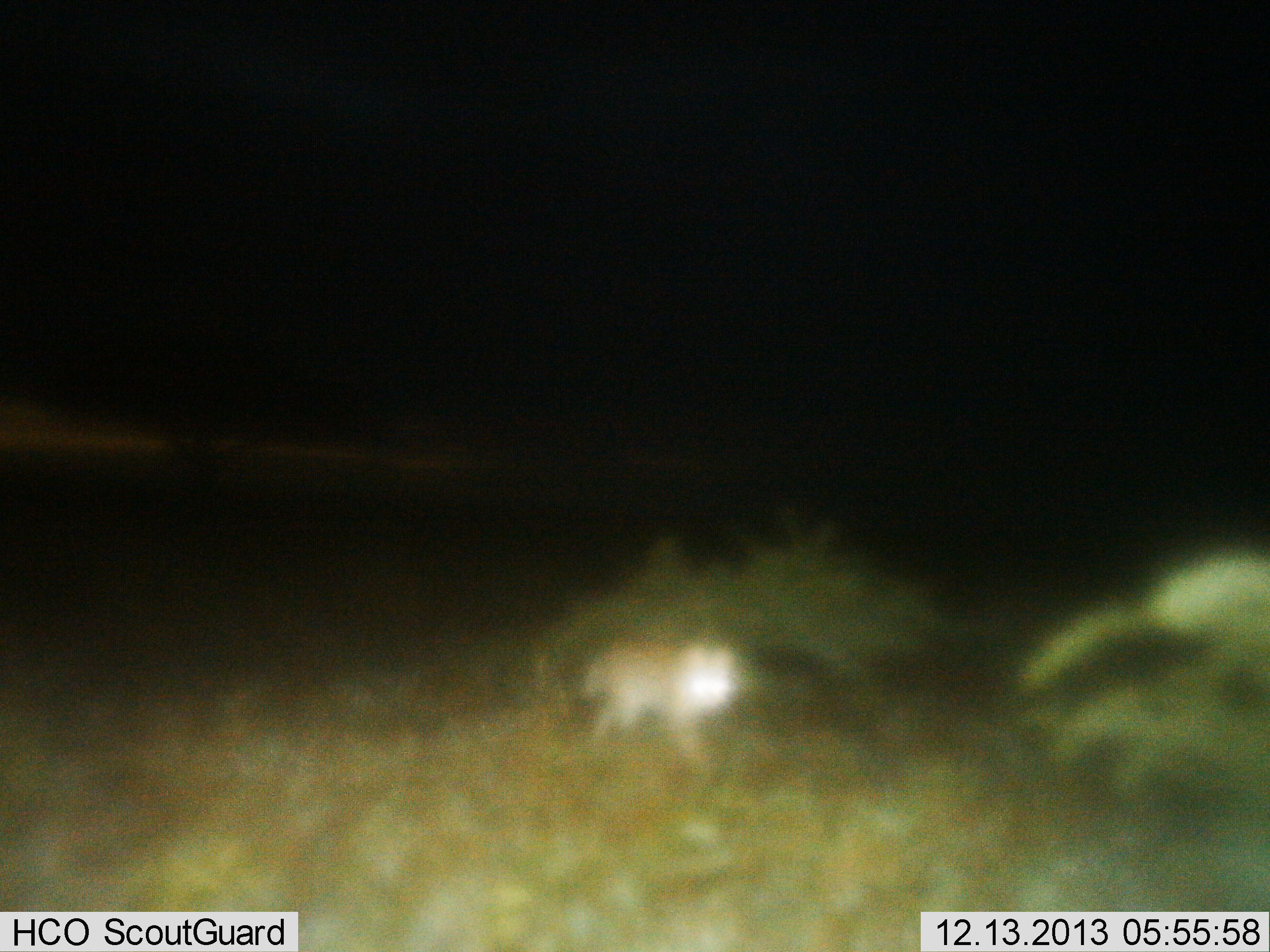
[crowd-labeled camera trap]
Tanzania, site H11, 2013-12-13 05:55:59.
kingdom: Animalia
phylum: Chordata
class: Mammalia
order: Carnivora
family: Canidae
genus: Lupulella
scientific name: Lupulella mesomelas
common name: black-backed jackal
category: jackal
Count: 1.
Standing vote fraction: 33%.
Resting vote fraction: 0%.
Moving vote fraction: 67%.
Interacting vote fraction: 0%.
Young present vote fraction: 0%.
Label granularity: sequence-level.